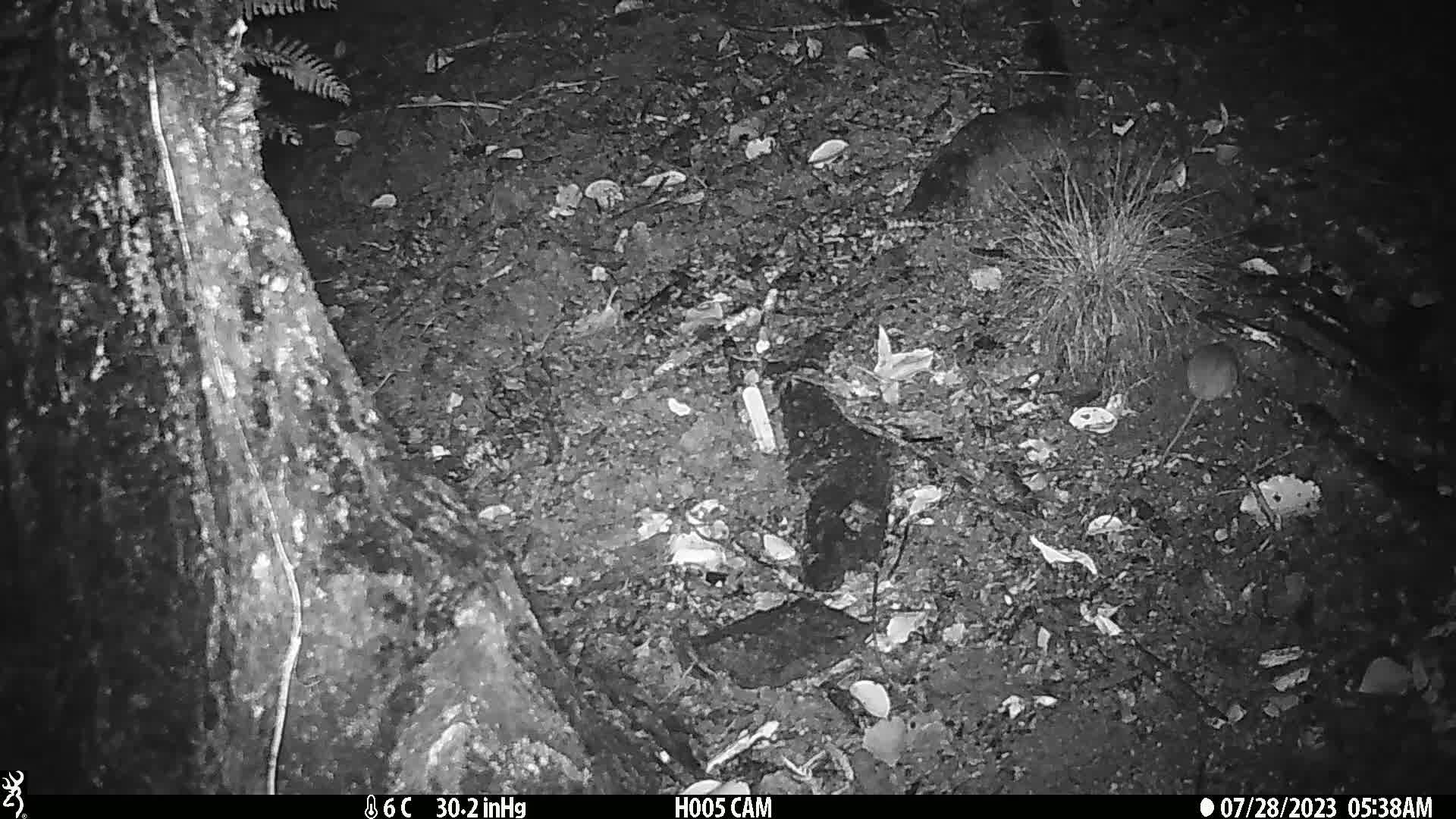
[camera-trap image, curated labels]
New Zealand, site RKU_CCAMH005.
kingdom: Animalia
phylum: Chordata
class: Mammalia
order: Rodentia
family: Muridae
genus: Rattus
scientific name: Rattus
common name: rat